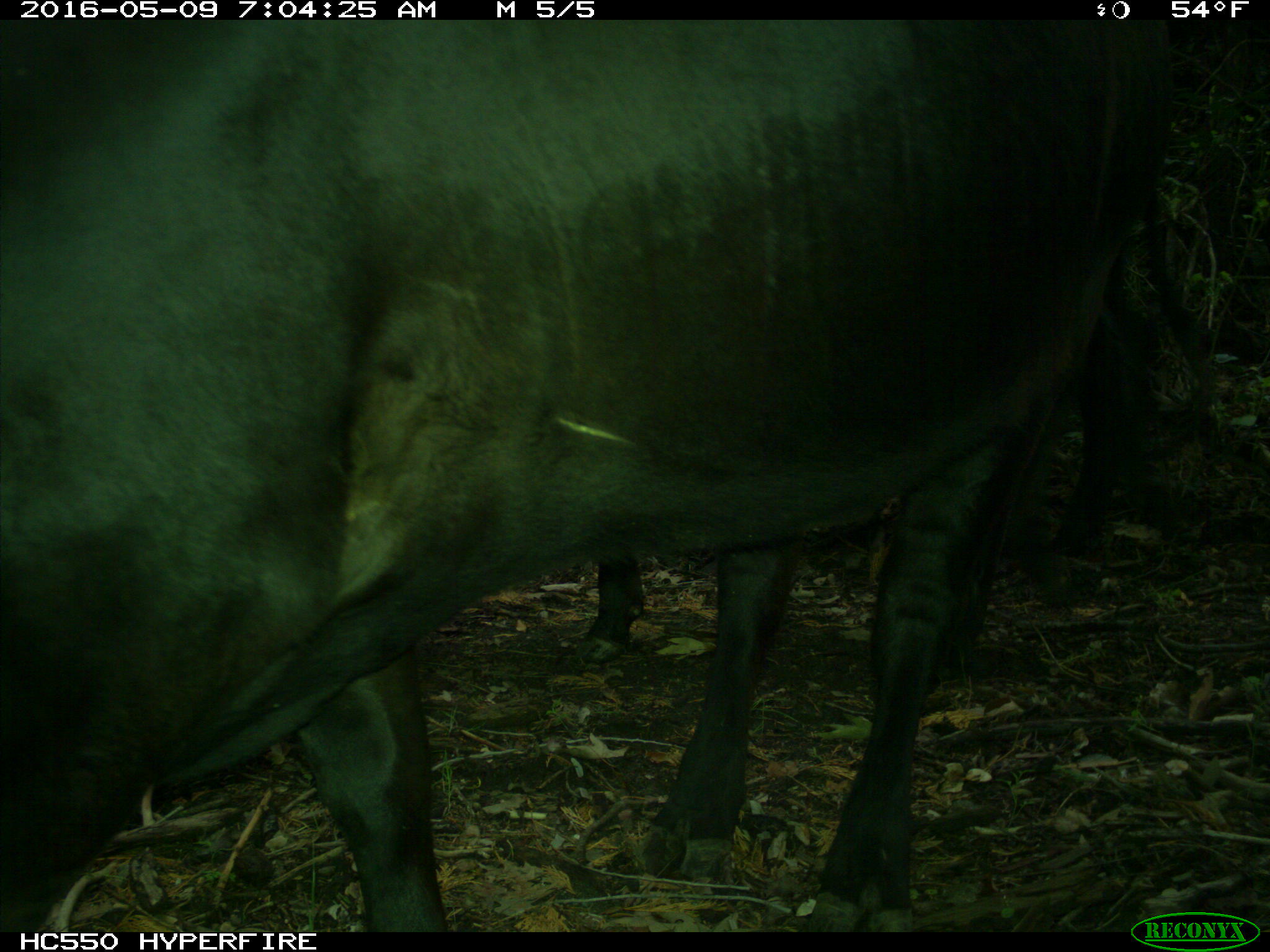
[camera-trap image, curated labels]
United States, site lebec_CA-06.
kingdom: Animalia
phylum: Chordata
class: Mammalia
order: Artiodactyla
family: Bovidae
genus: Bos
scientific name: Bos taurus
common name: domestic cow